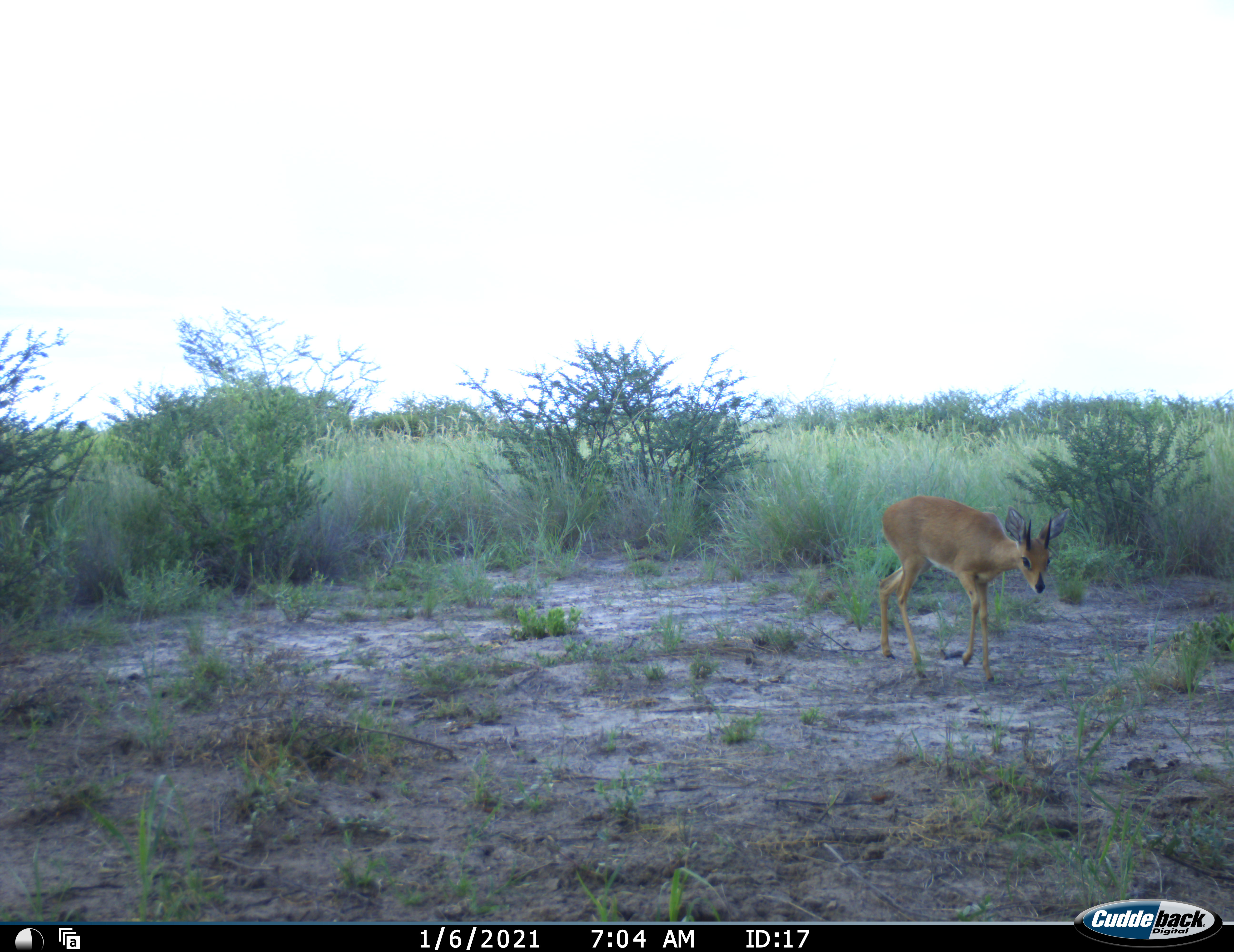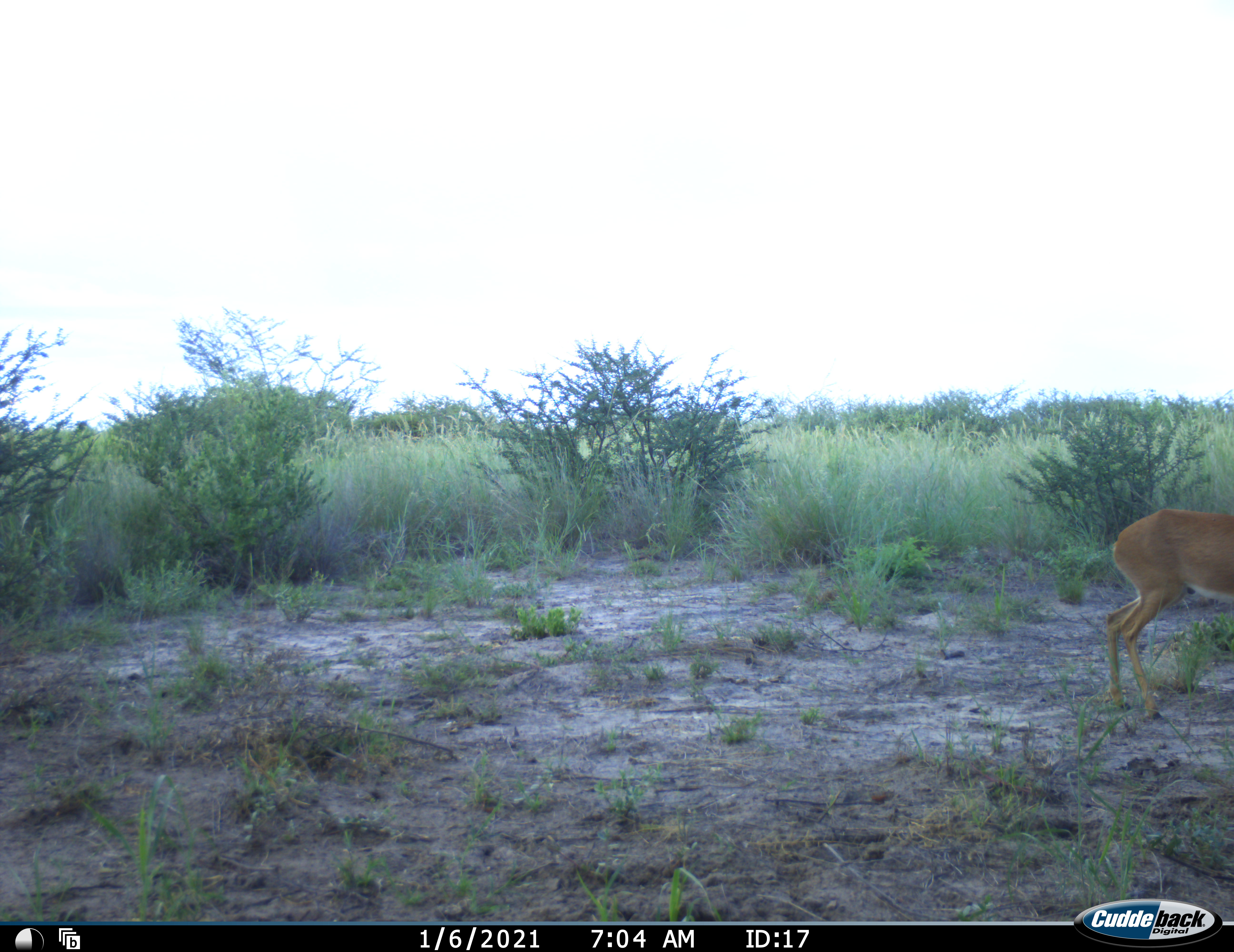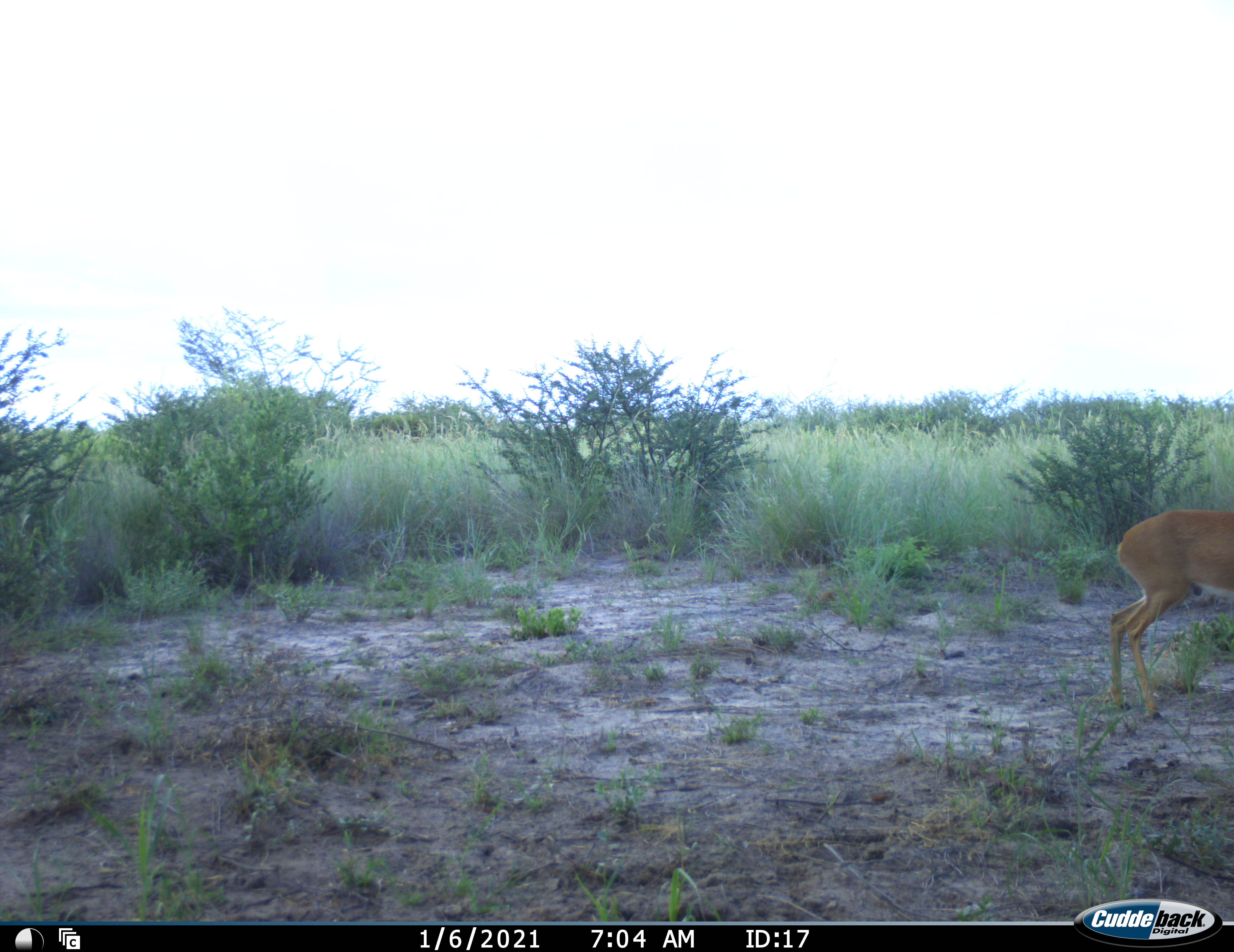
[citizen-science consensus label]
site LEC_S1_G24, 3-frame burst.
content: unidentified animal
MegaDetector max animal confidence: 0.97